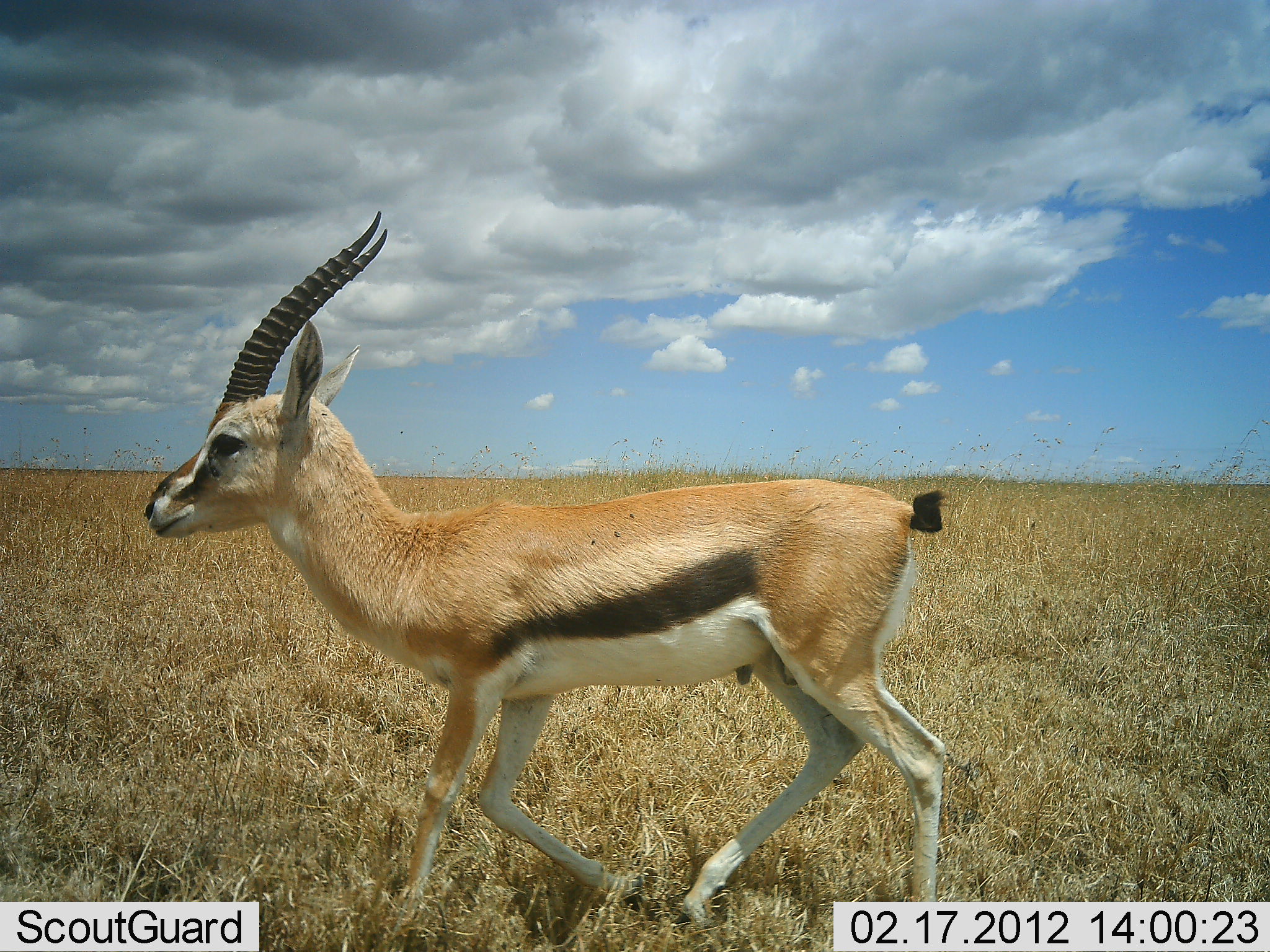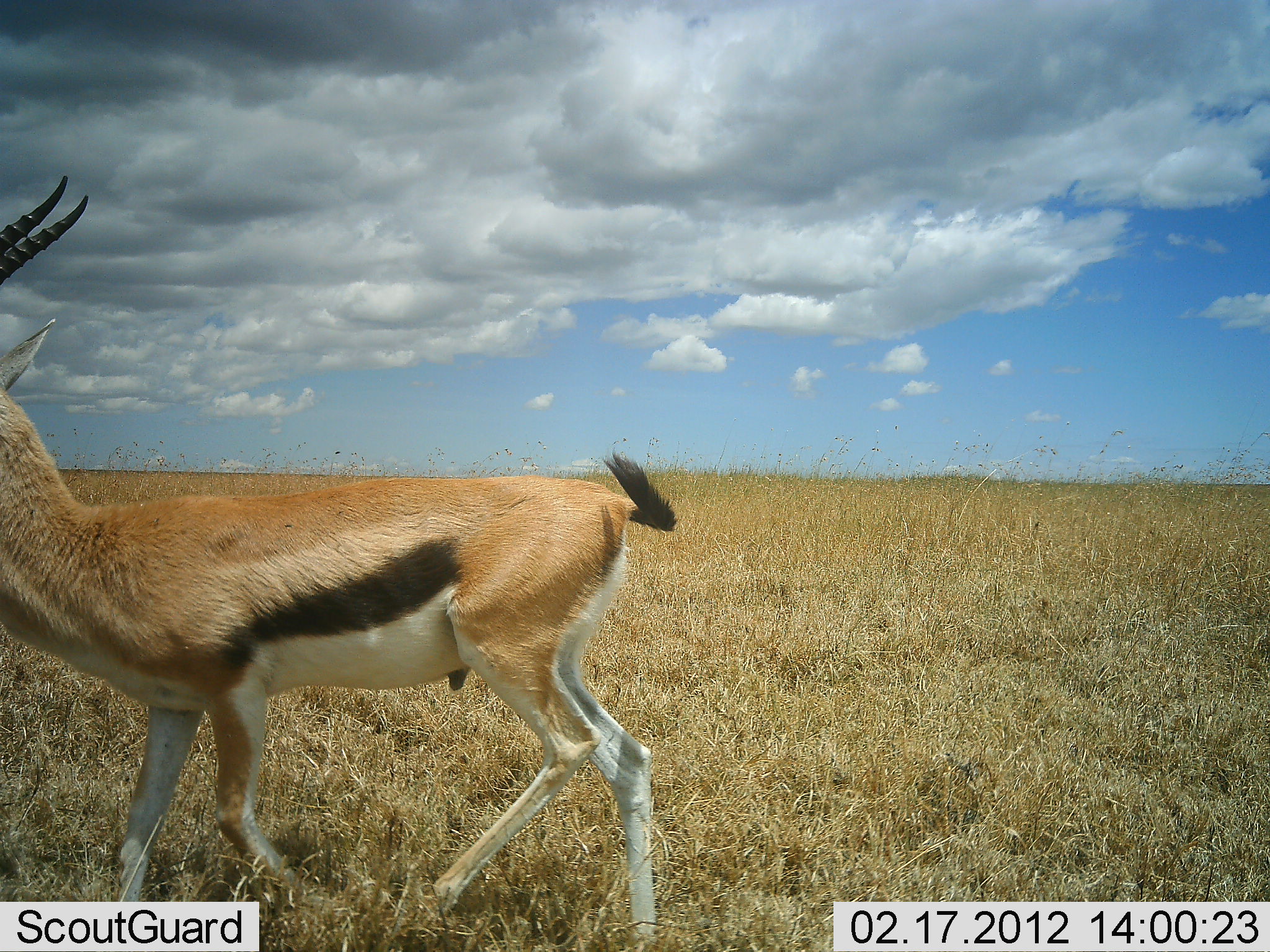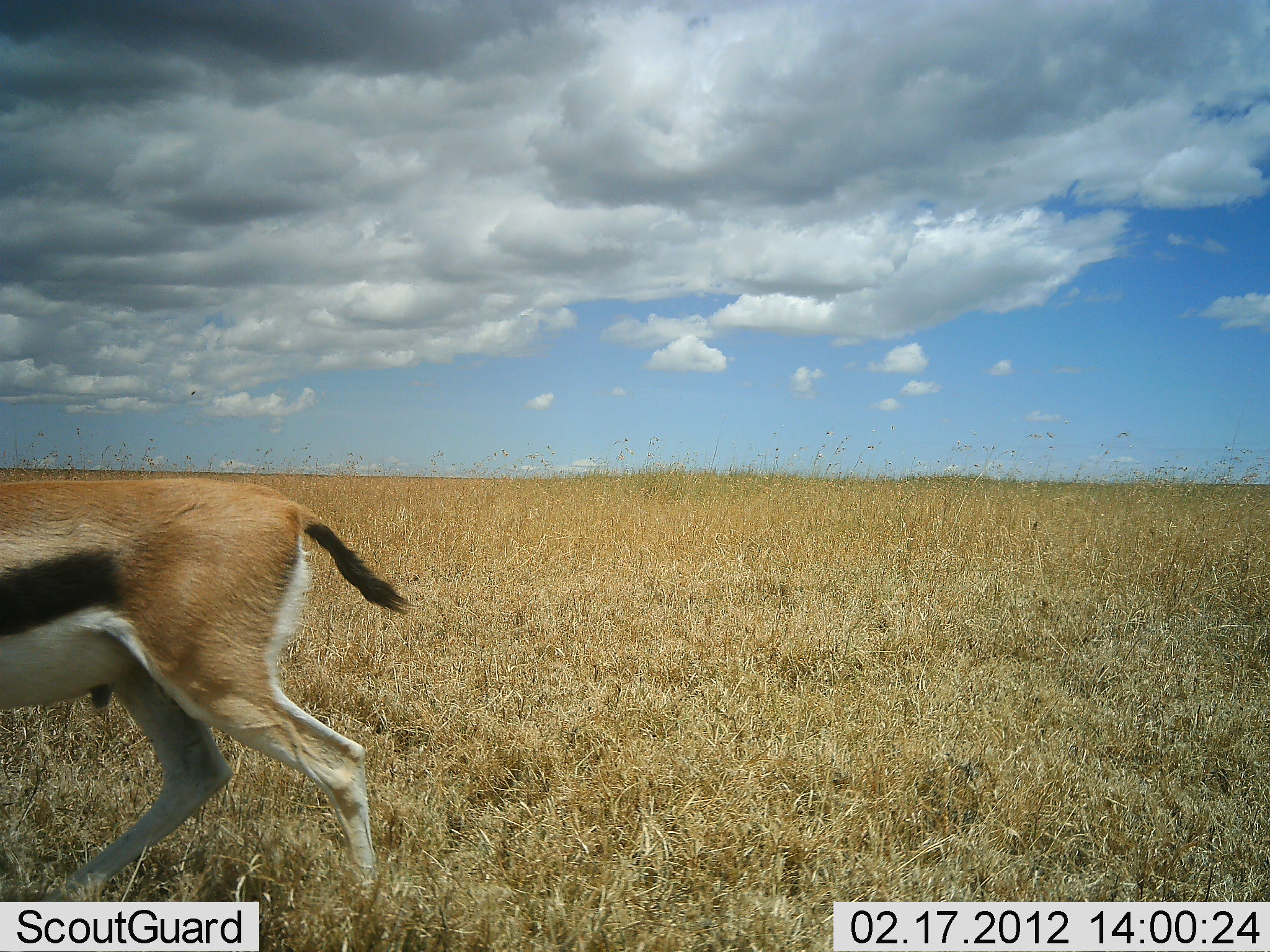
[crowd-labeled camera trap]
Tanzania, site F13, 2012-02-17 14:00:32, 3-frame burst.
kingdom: Animalia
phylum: Chordata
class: Mammalia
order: Artiodactyla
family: Bovidae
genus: Eudorcas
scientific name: Eudorcas thomsonii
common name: thomson's gazelle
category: gazellethomsons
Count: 1.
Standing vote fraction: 0%.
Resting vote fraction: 0%.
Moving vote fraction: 100%.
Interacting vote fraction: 0%.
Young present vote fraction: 0%.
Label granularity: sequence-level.